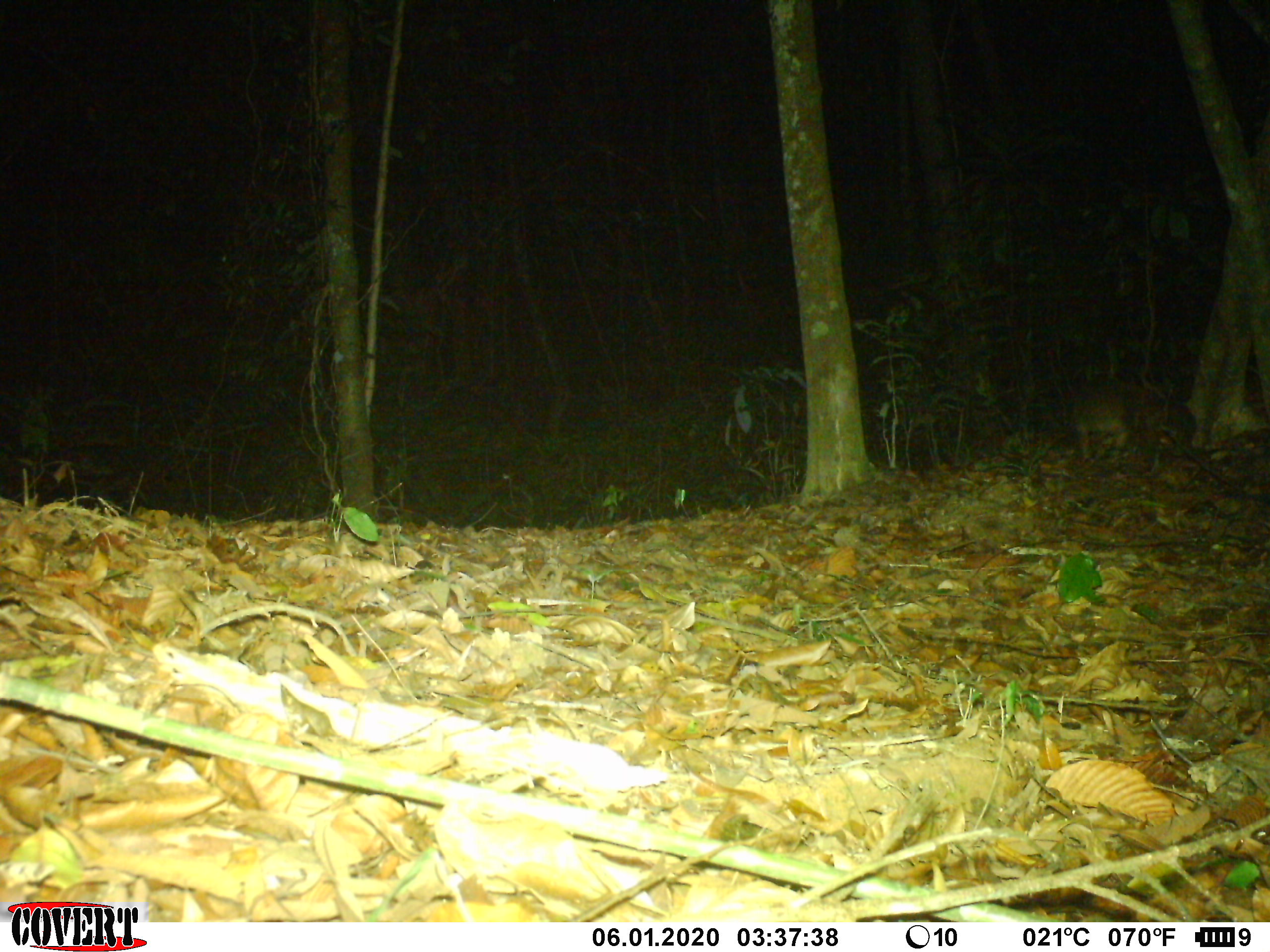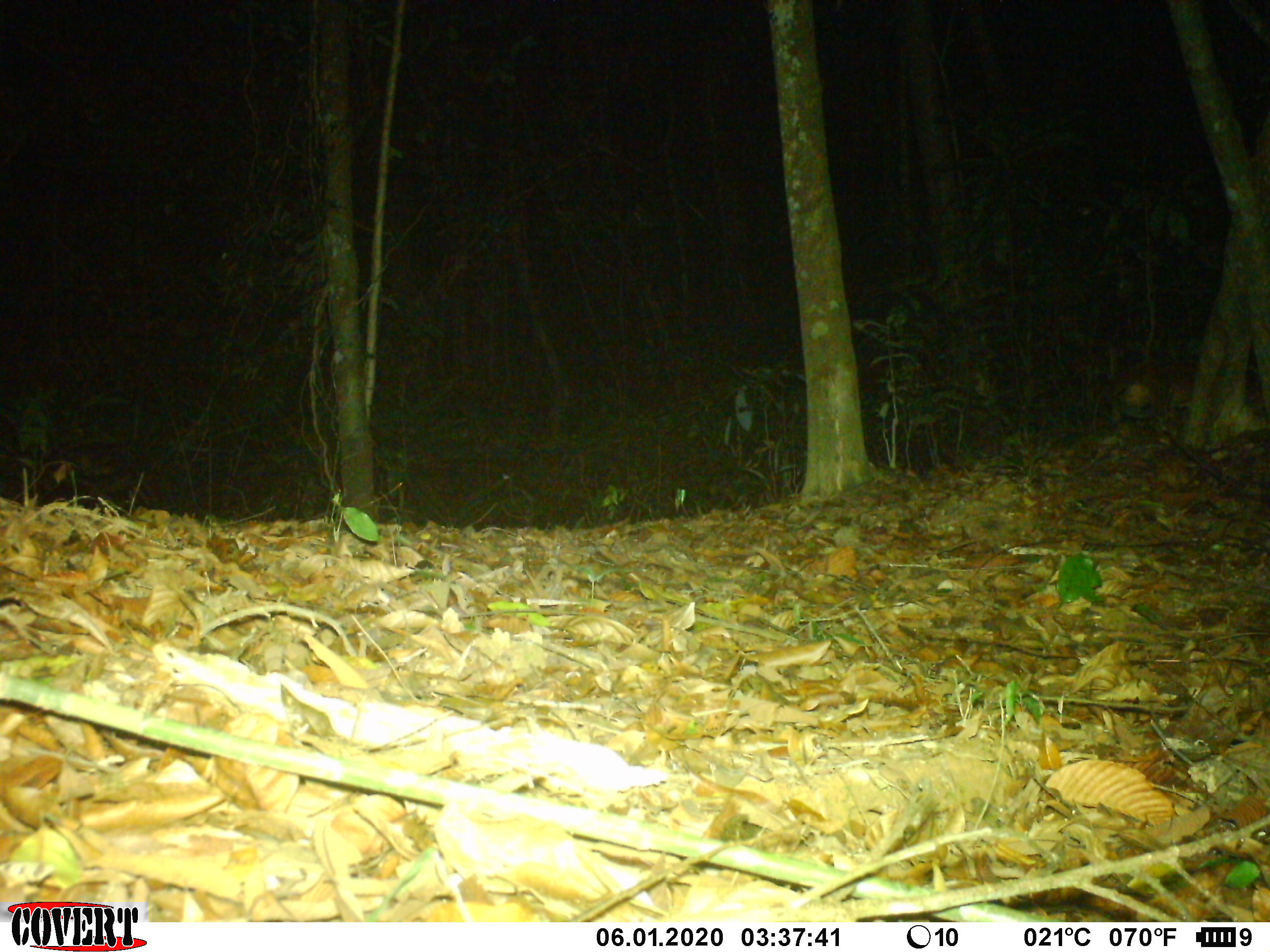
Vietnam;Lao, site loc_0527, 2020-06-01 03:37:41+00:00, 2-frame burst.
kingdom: Animalia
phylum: Chordata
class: Mammalia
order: Carnivora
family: Viverridae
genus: Paguma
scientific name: Paguma larvata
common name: masked palm civet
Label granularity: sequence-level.